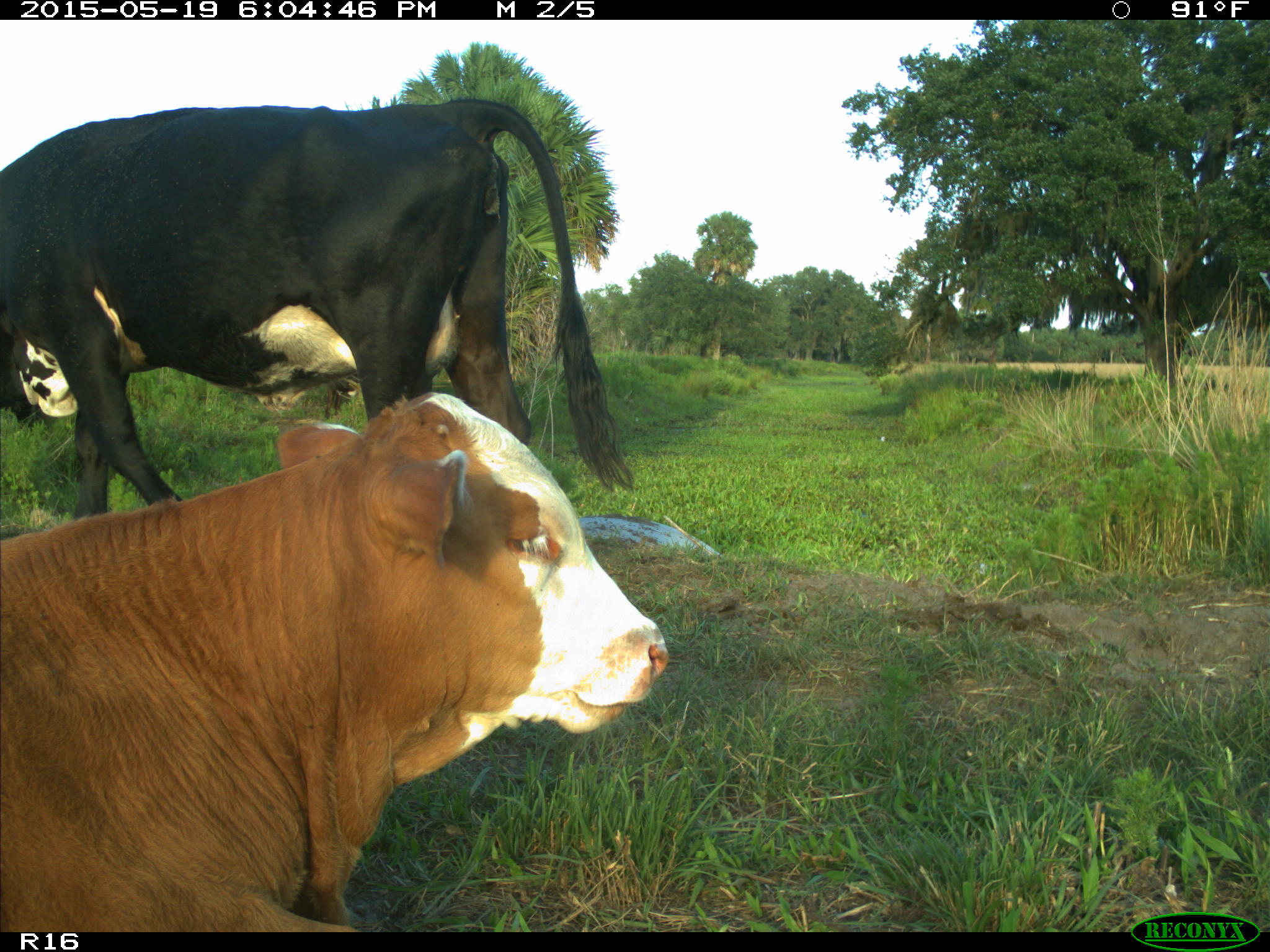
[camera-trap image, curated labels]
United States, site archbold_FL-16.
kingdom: Animalia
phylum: Chordata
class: Mammalia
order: Artiodactyla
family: Bovidae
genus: Bos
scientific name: Bos taurus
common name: domestic cow